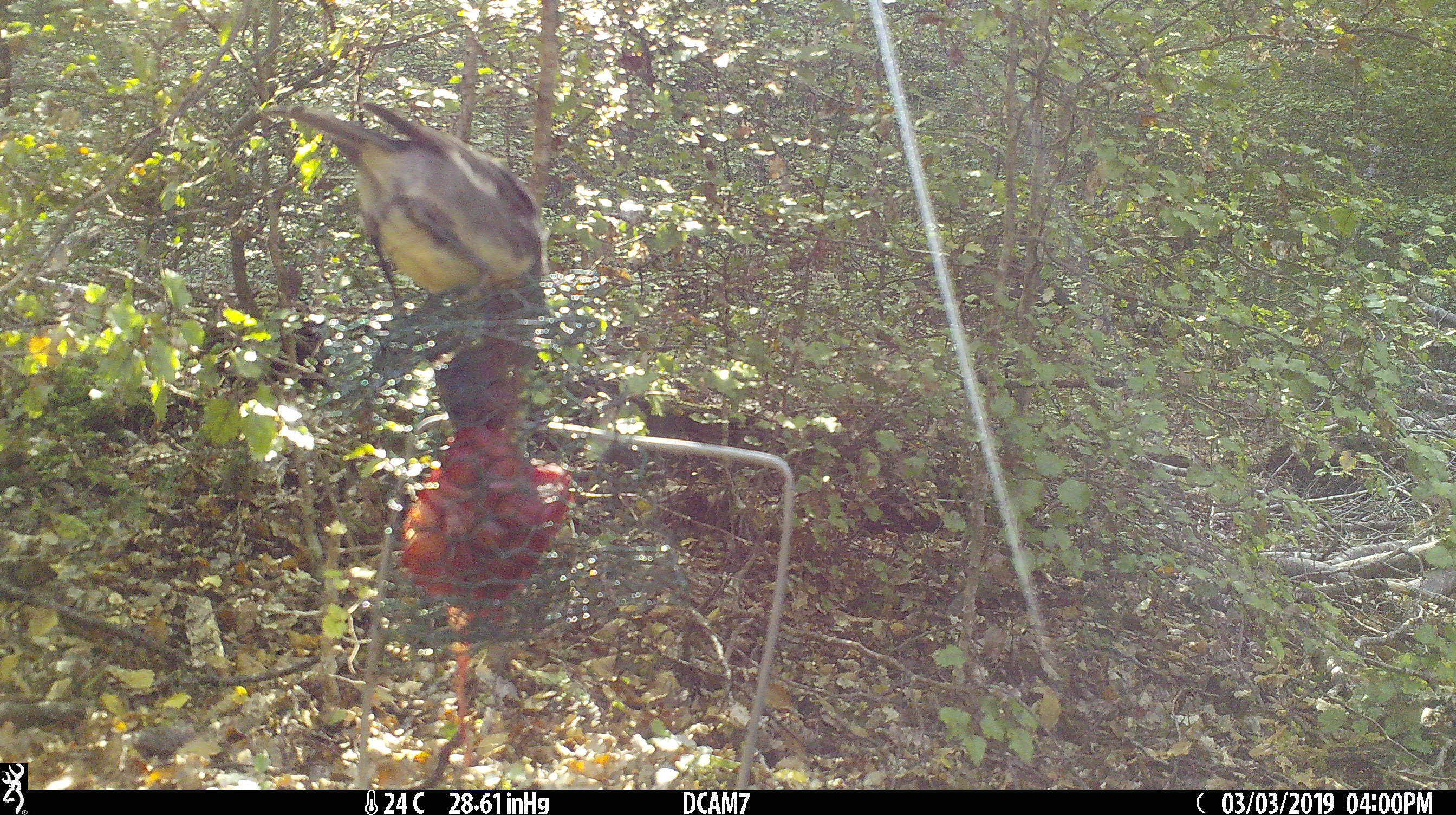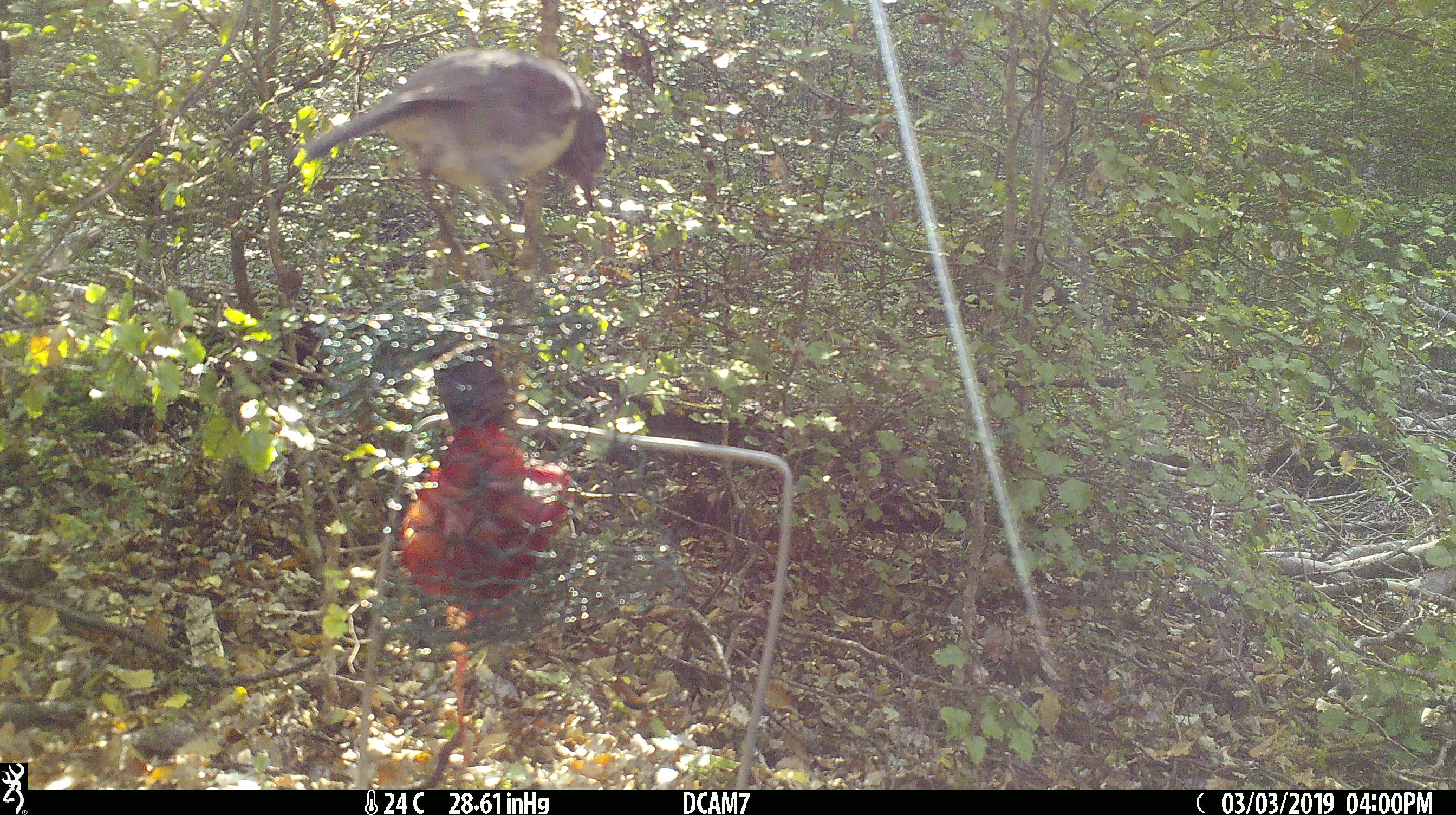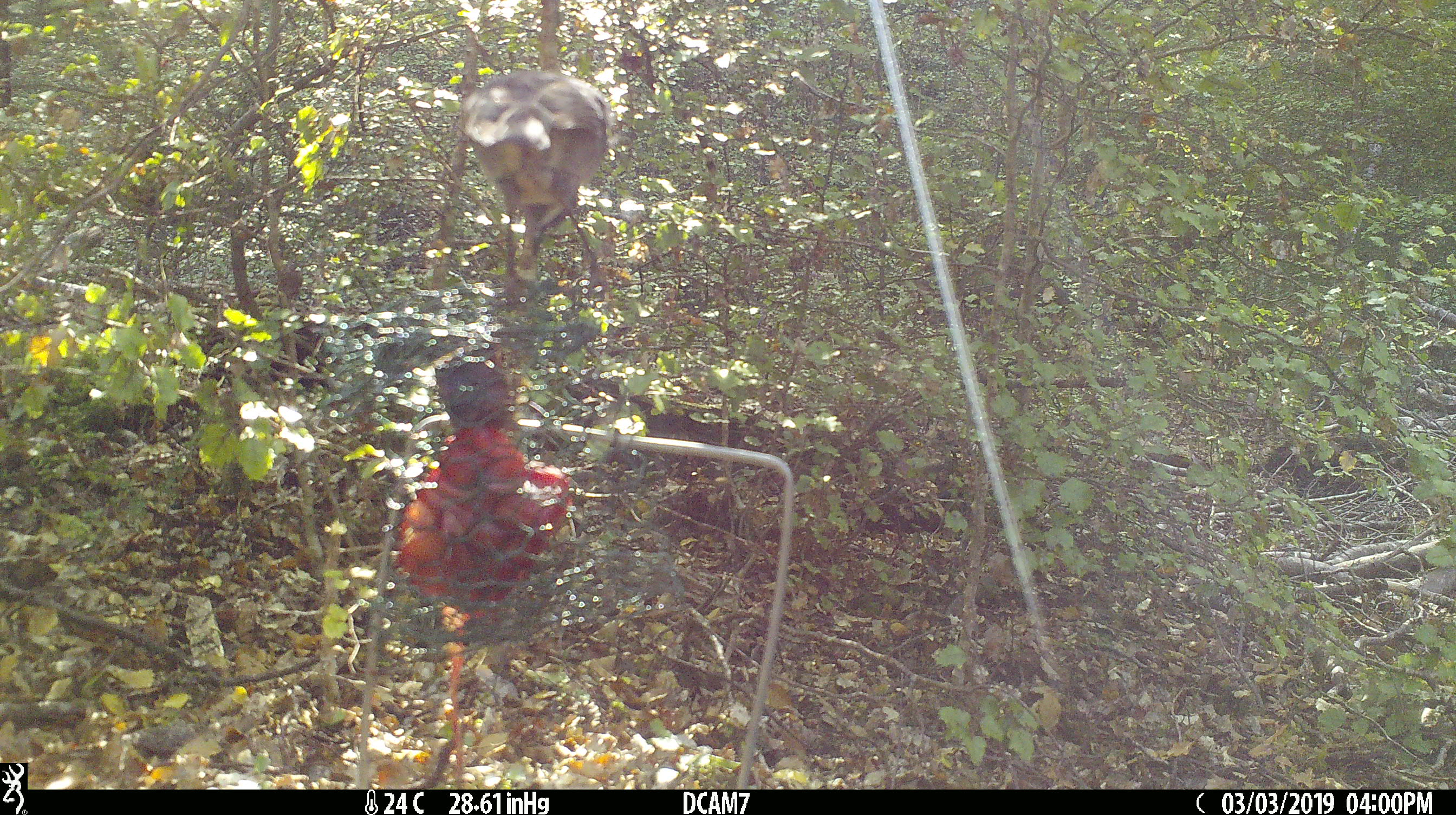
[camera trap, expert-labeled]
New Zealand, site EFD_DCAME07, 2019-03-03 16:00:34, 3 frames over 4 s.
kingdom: Animalia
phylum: Chordata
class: Aves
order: Passeriformes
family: Petroicidae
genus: Petroica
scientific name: Petroica australis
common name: new zealand robin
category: robin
Robin (new zealand robin) (Petroica australis).